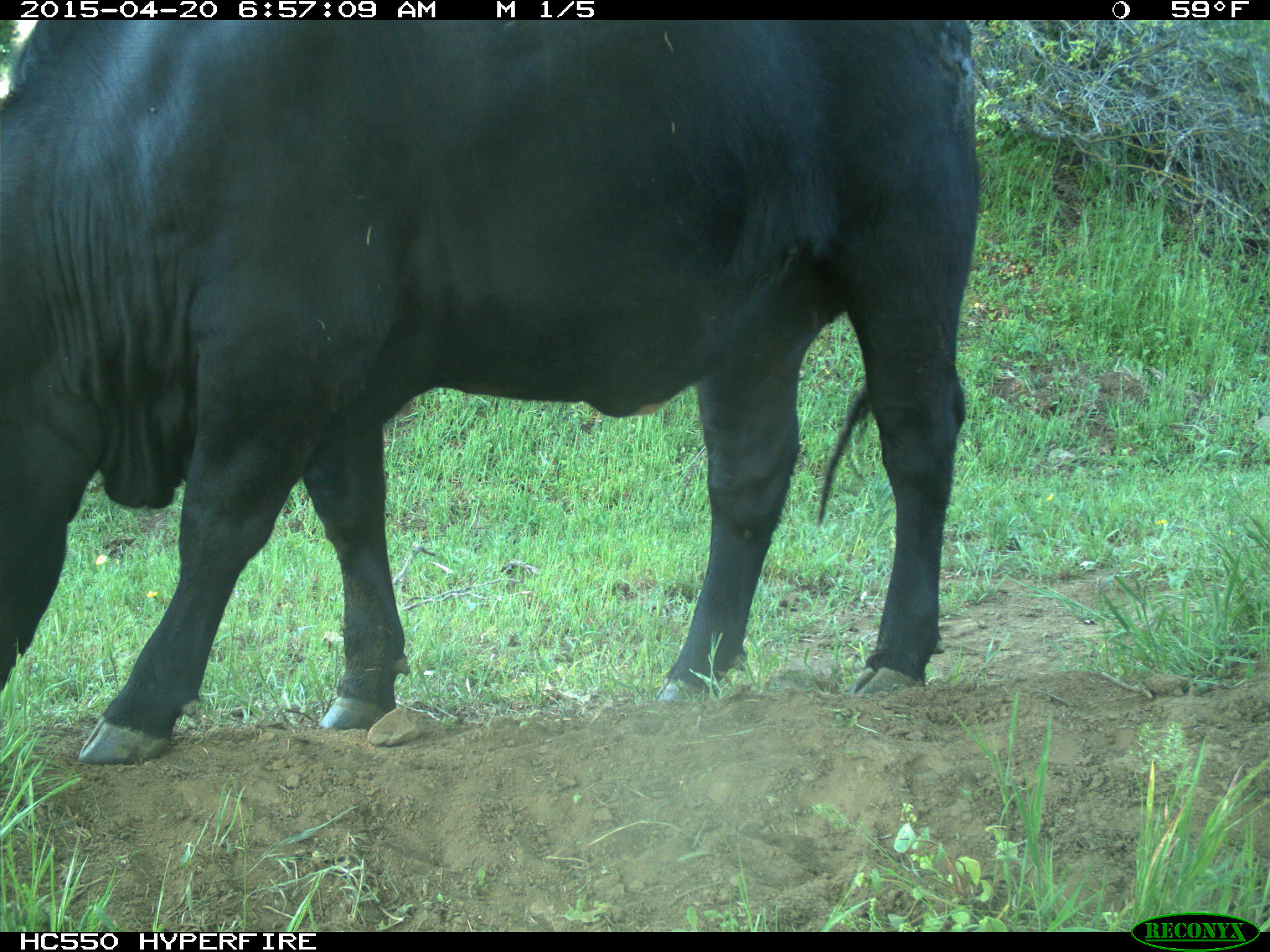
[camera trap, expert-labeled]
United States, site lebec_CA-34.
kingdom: Animalia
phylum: Chordata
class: Mammalia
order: Artiodactyla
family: Bovidae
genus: Bos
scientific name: Bos taurus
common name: domestic cow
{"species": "Bos taurus (domestic cow)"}